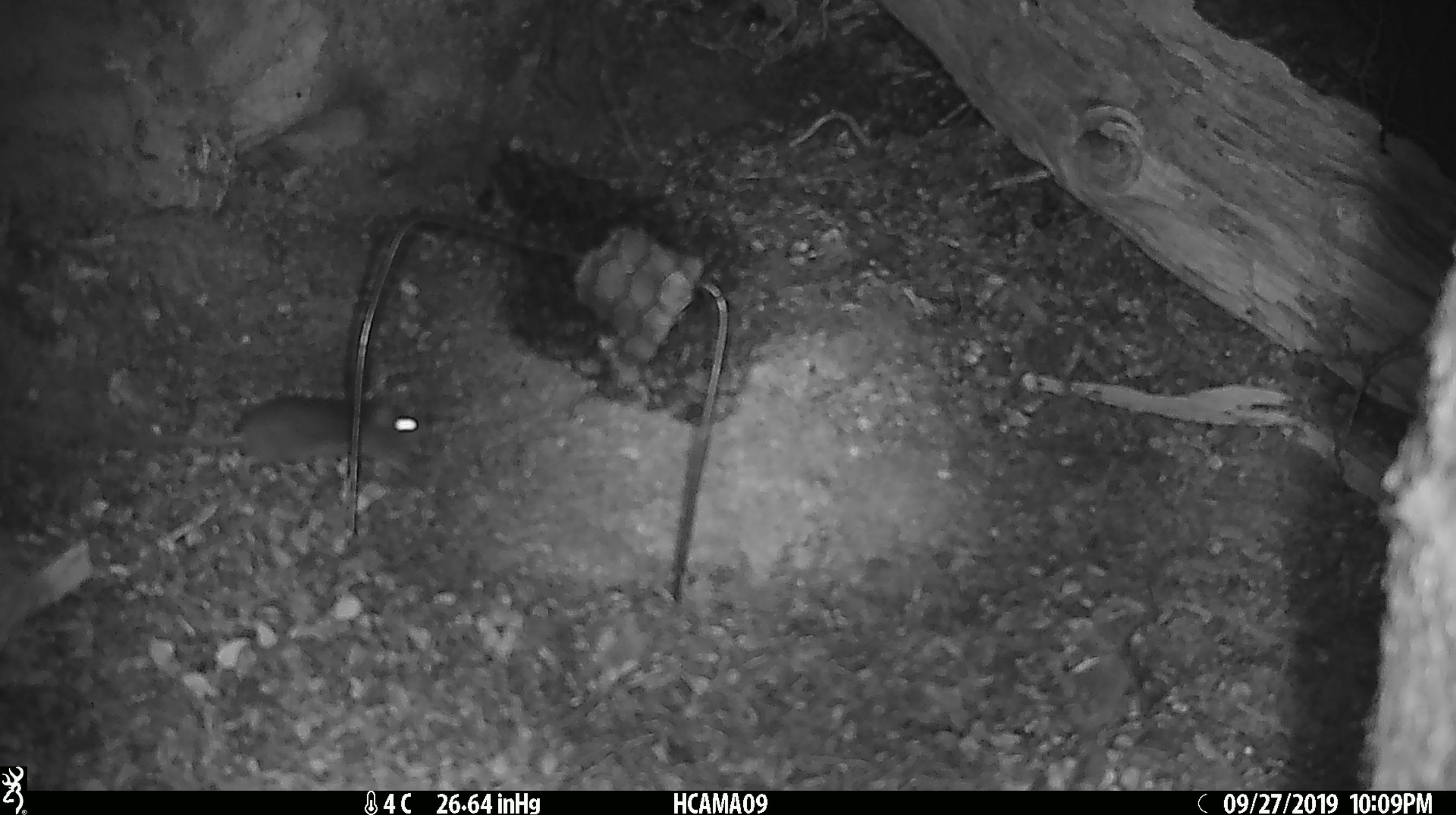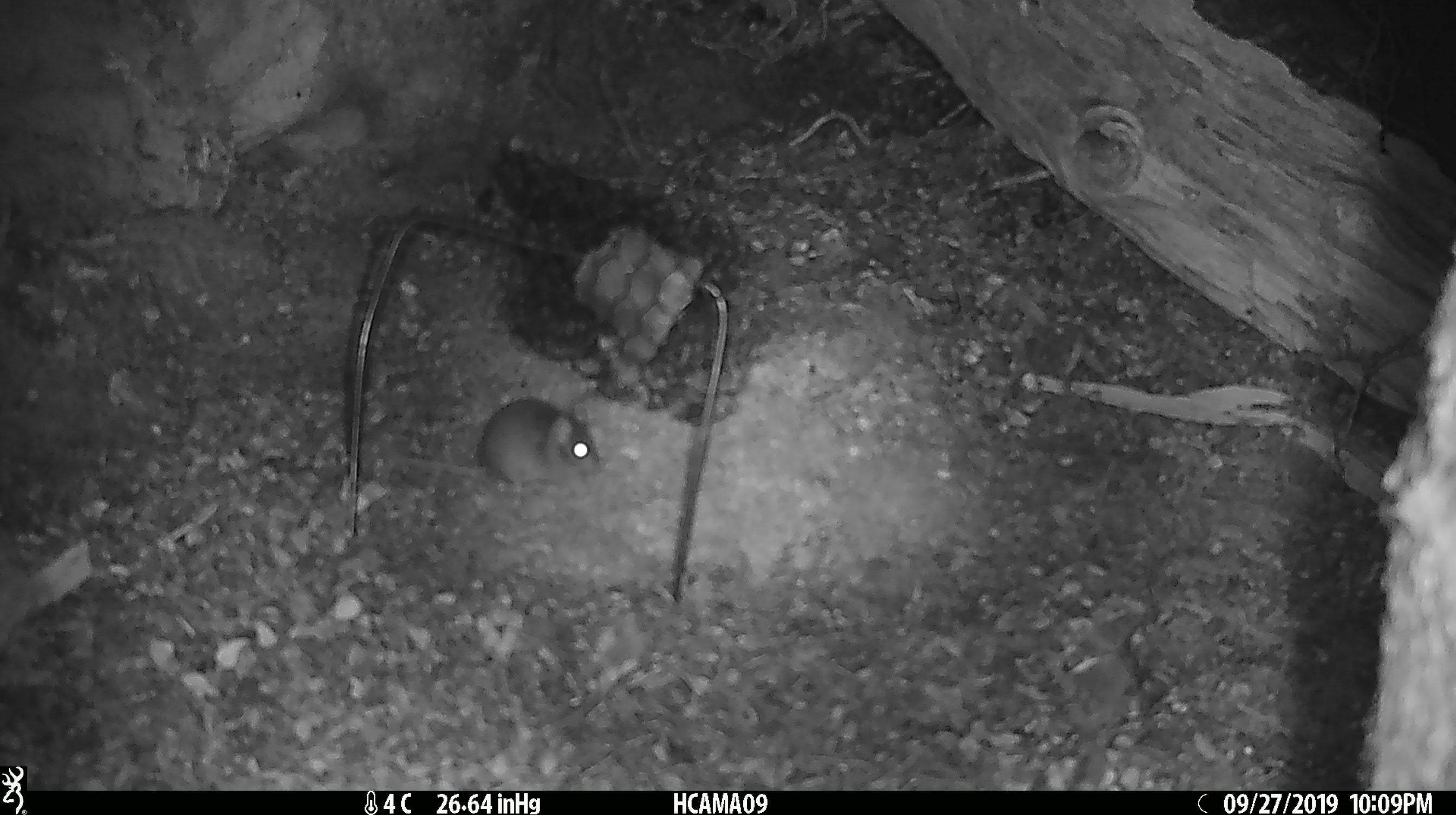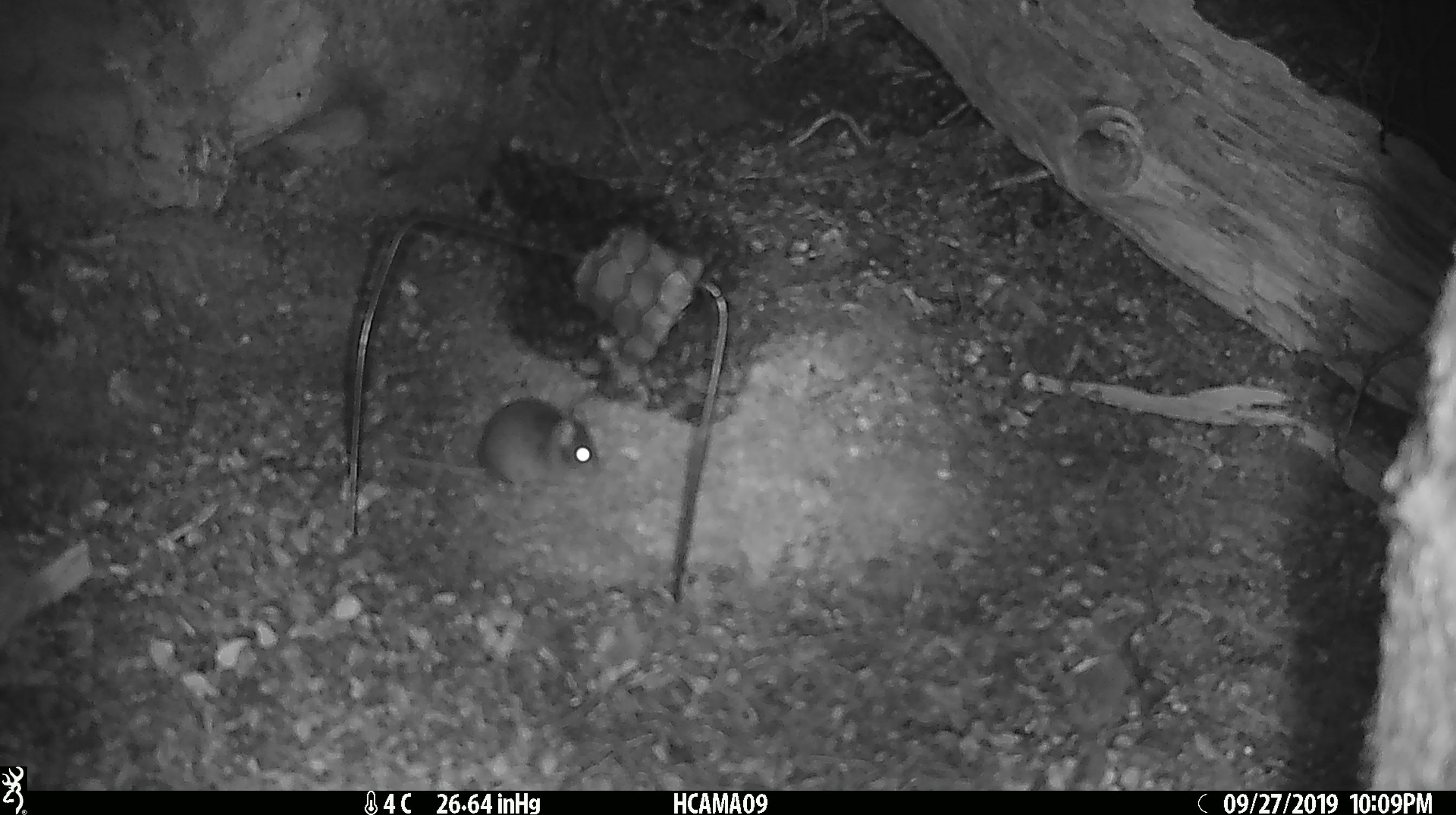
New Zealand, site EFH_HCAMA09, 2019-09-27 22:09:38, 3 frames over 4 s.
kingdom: Animalia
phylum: Chordata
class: Mammalia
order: Rodentia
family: Muridae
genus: Mus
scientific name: Mus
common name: mouse